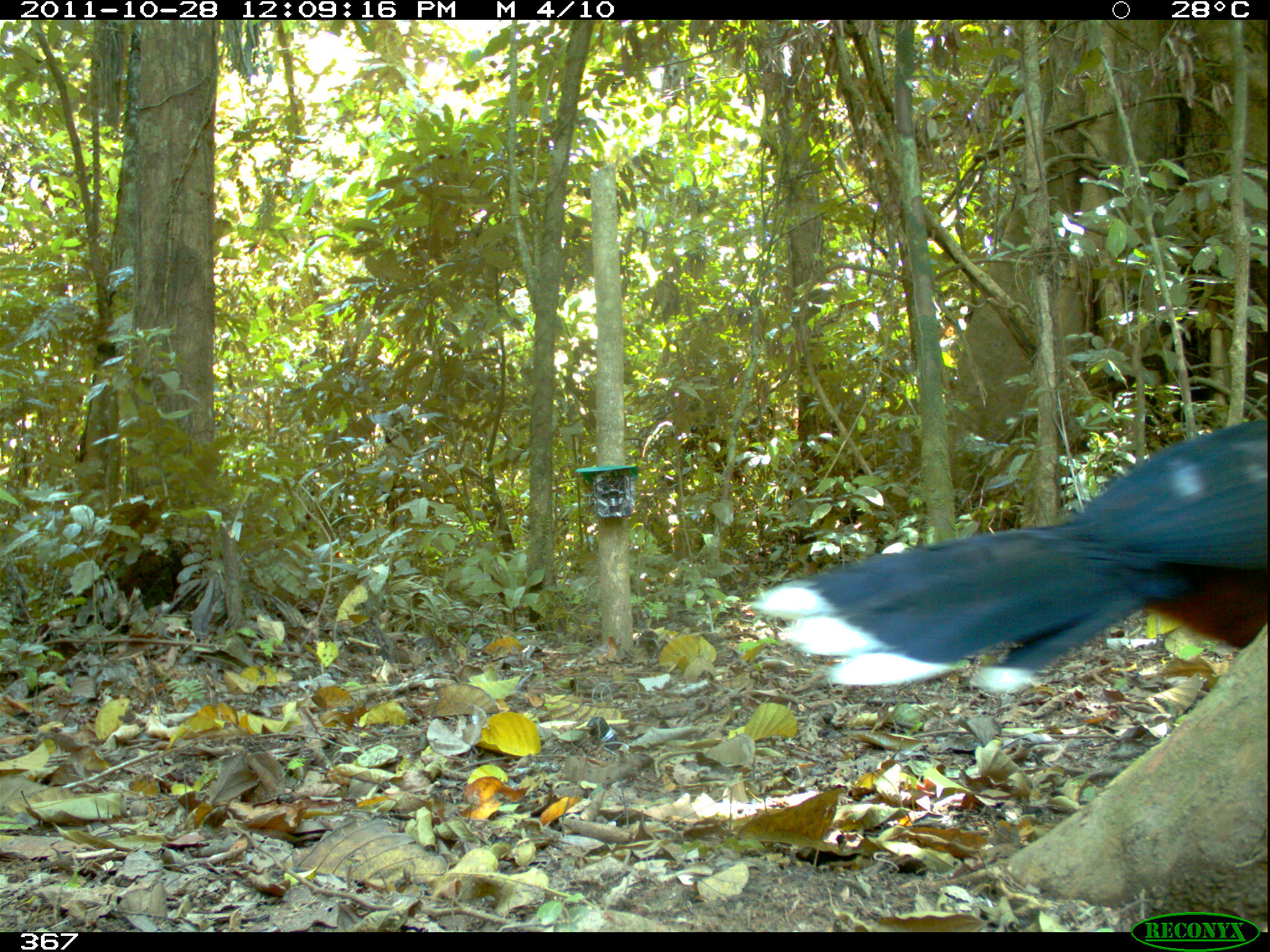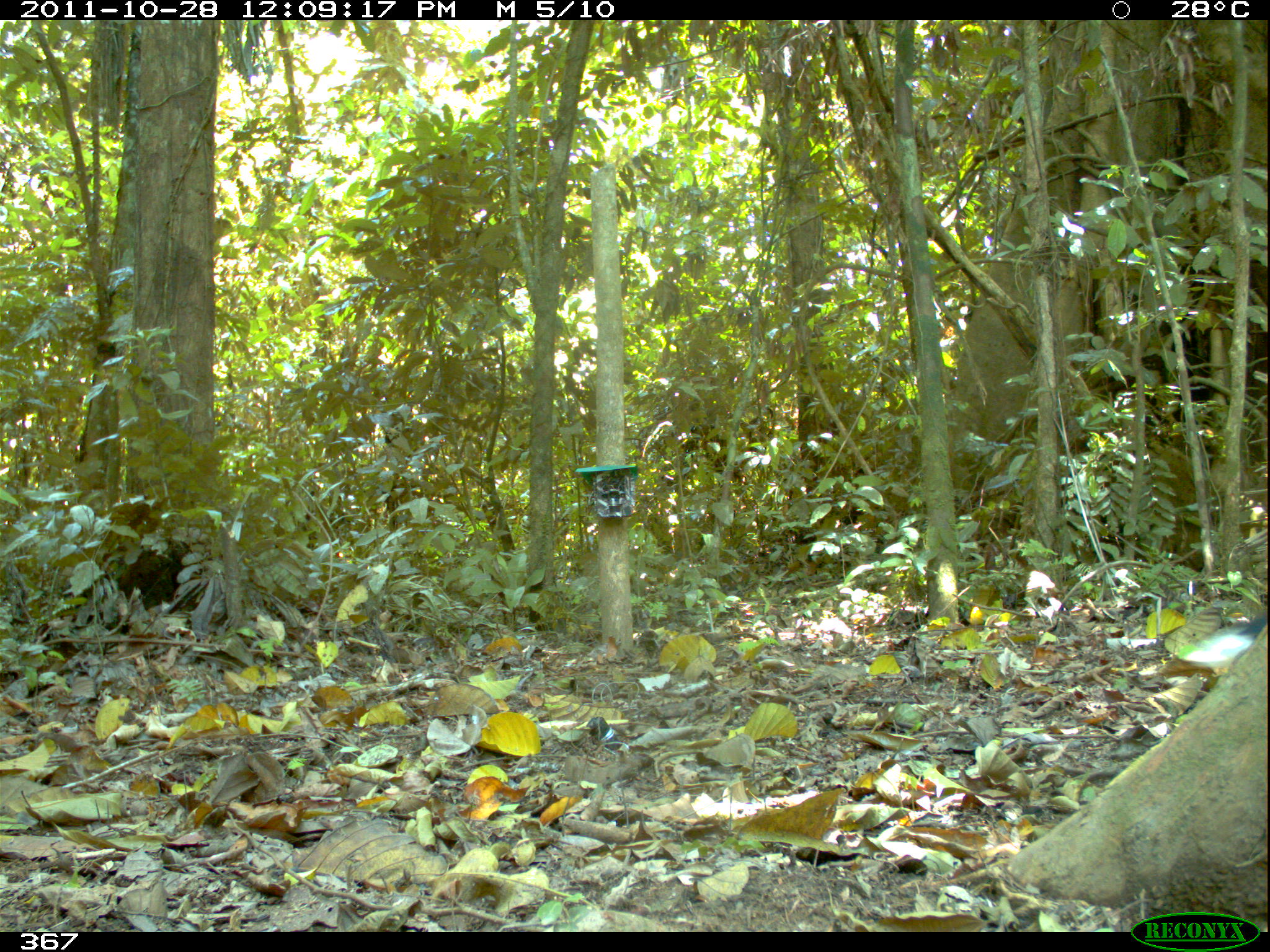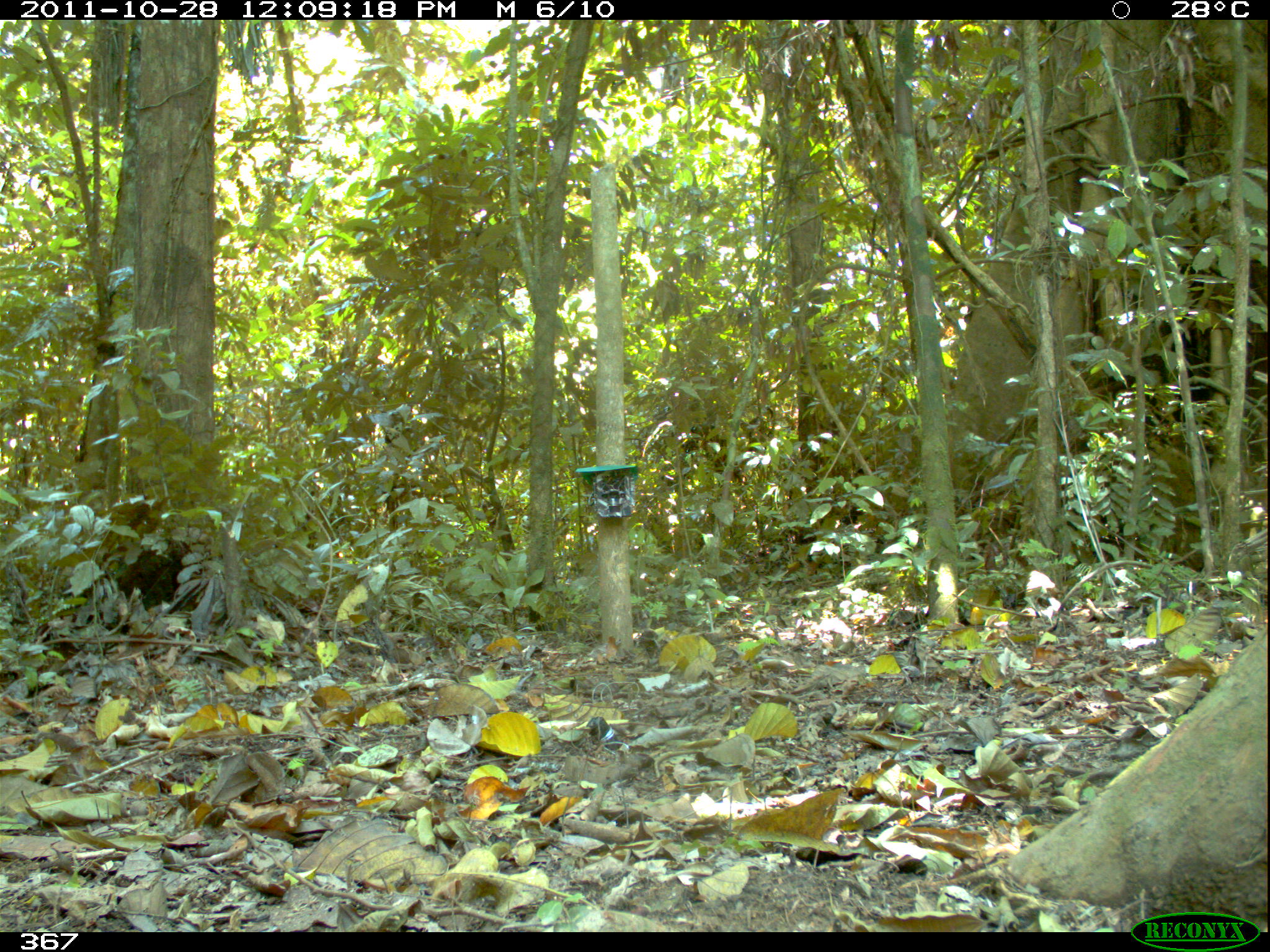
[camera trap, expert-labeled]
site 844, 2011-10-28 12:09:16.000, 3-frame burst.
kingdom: Animalia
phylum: Chordata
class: Aves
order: Galliformes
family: Cracidae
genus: Mitu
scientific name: Mitu tuberosum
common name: razor-billed curassow